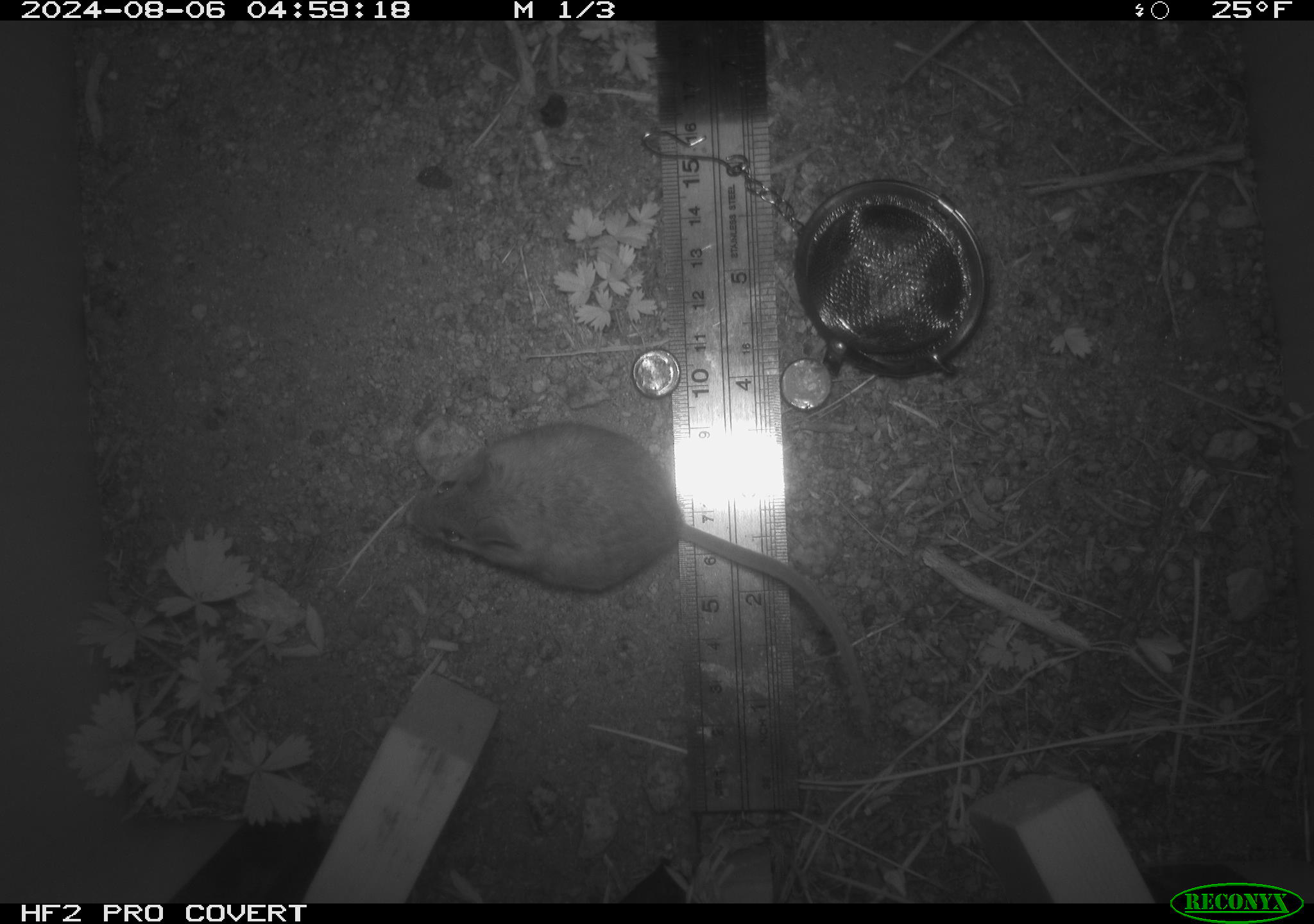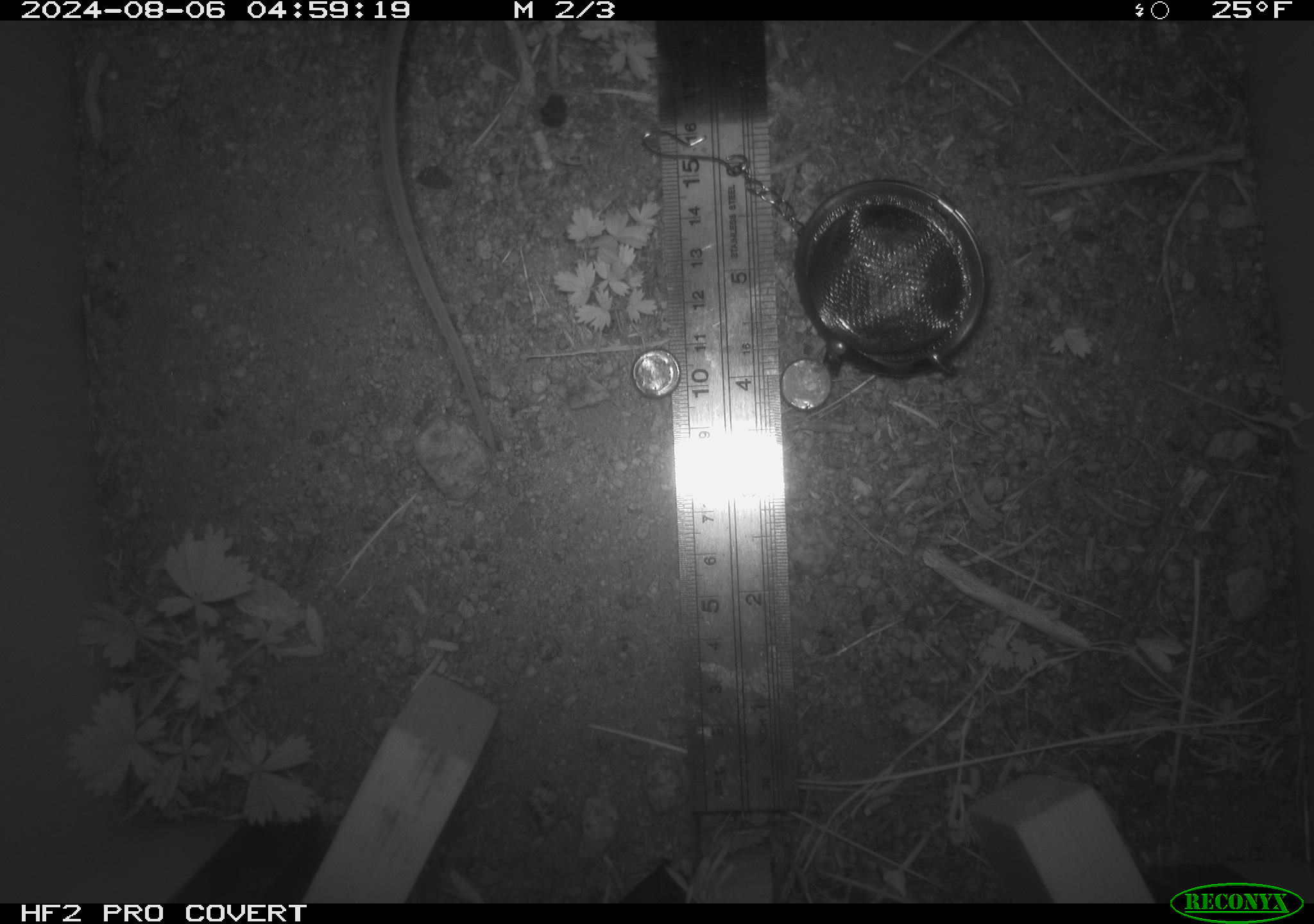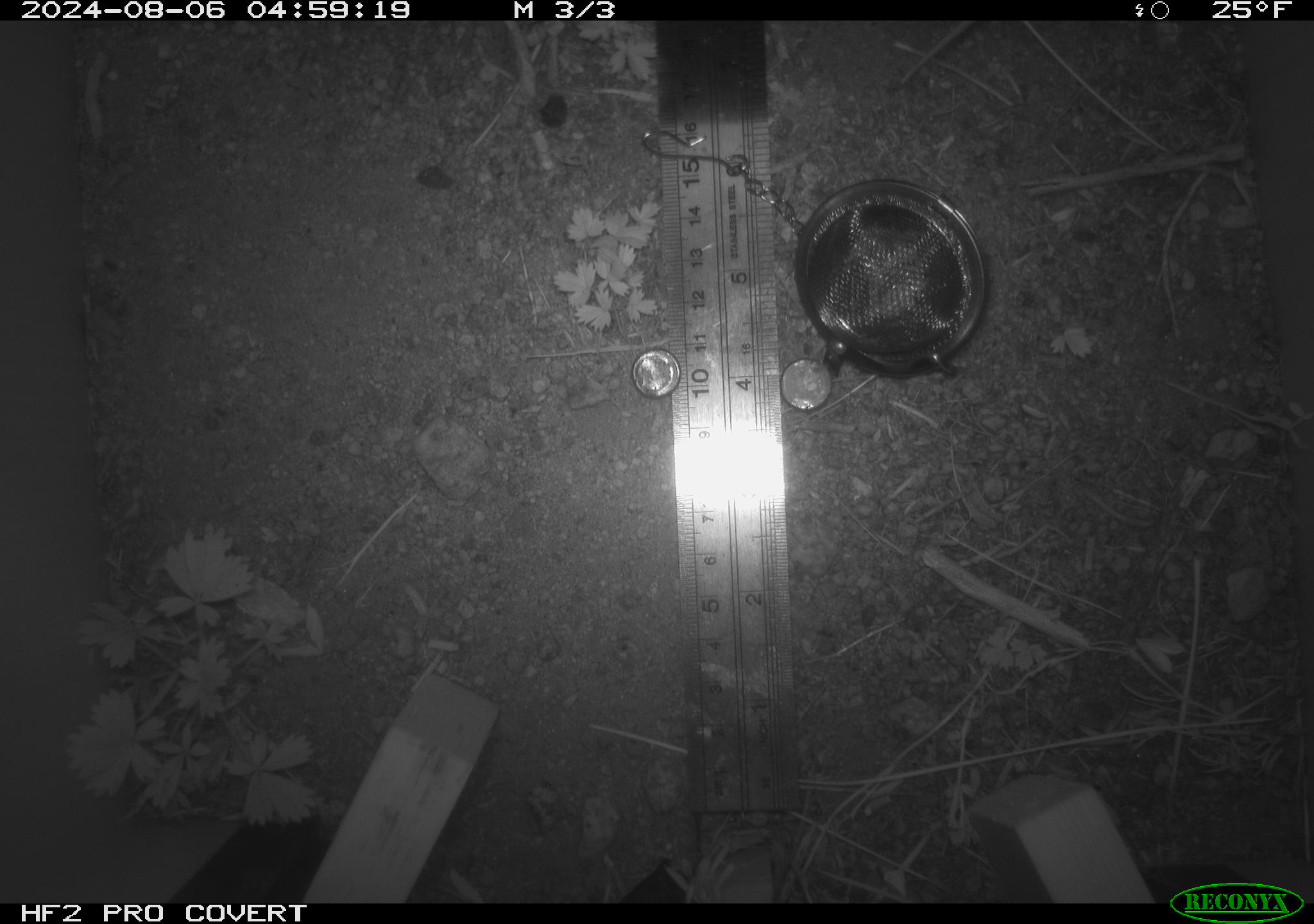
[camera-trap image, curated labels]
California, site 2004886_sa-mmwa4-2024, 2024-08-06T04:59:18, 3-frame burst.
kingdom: Animalia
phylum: Chordata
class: Mammalia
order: Rodentia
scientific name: Rodentia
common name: mouse species